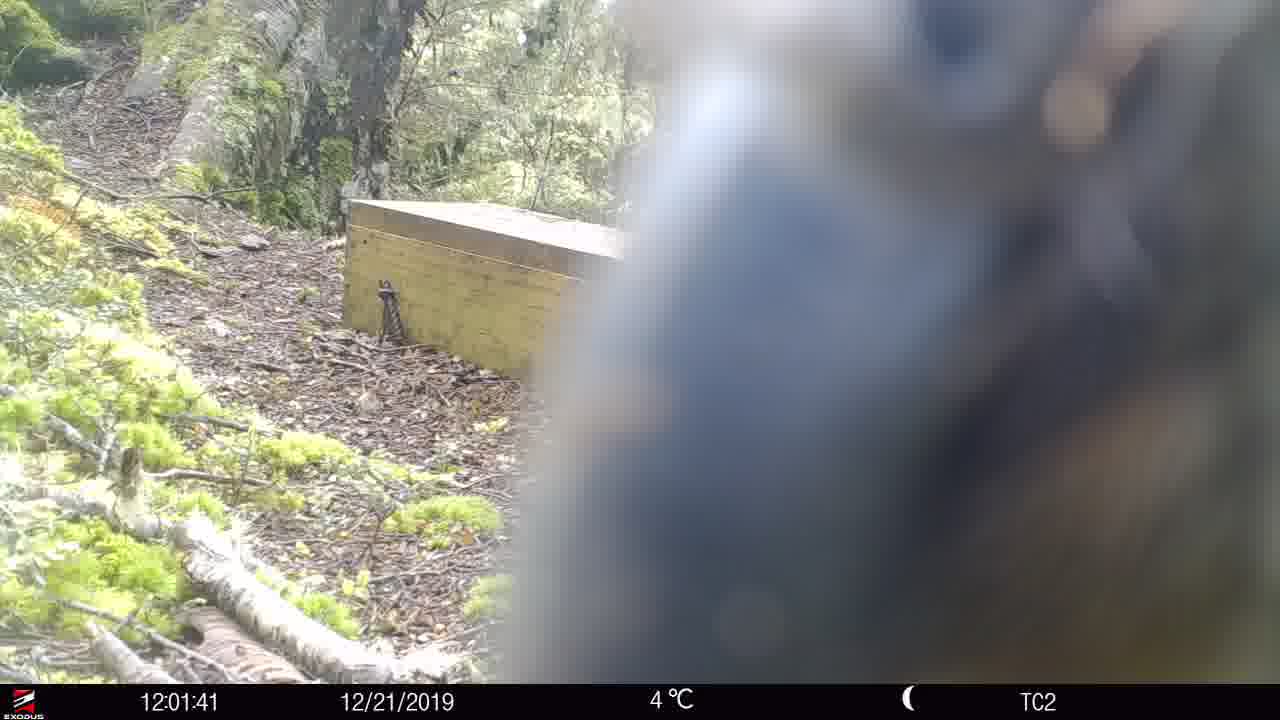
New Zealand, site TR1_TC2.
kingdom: Animalia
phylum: Chordata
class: Aves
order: Psittaciformes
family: Strigopidae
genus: Nestor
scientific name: Nestor notabilis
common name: kea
Kea (Nestor notabilis).